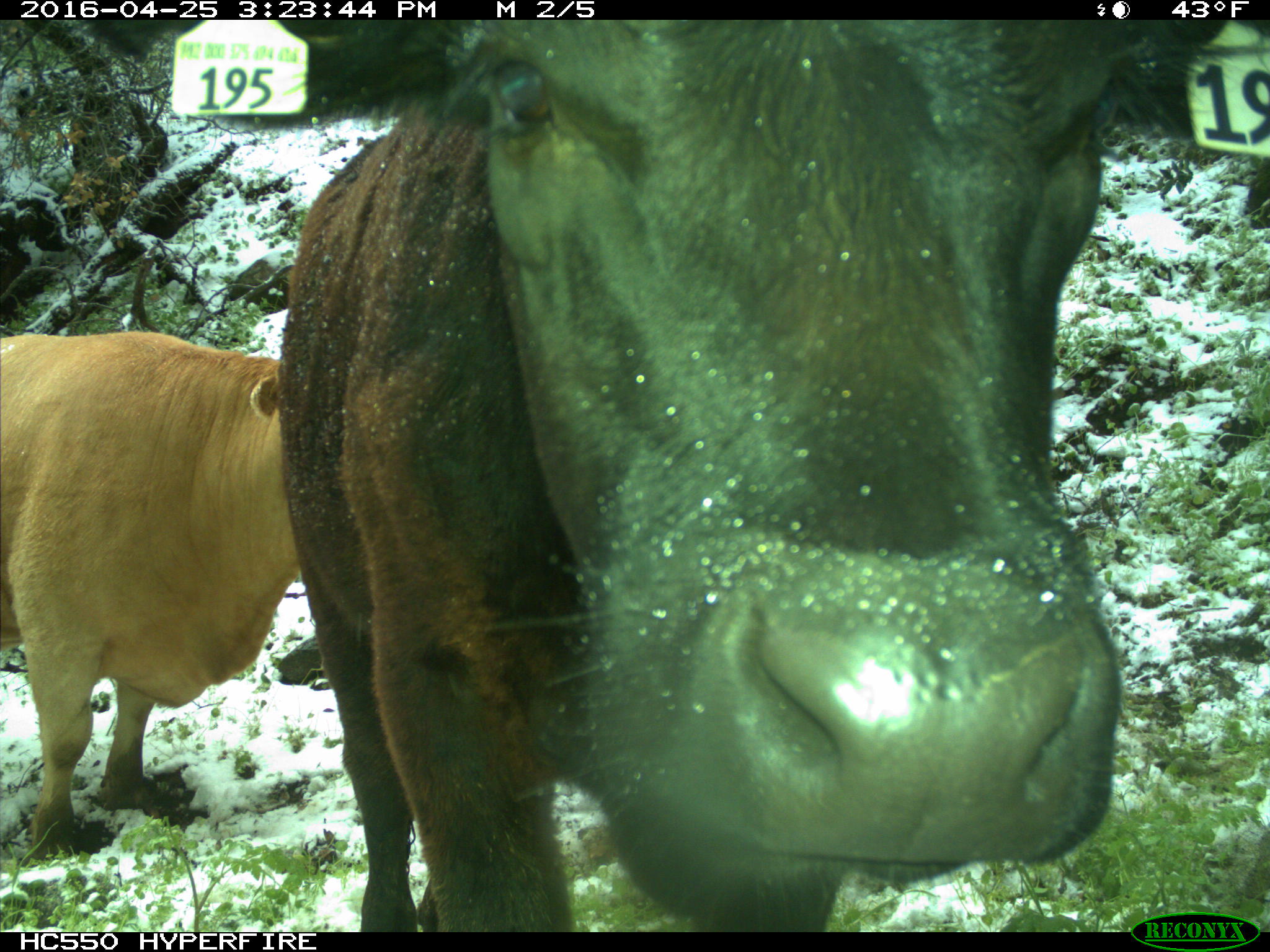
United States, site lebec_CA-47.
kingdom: Animalia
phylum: Chordata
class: Mammalia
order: Artiodactyla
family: Bovidae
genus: Bos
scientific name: Bos taurus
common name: domestic cow